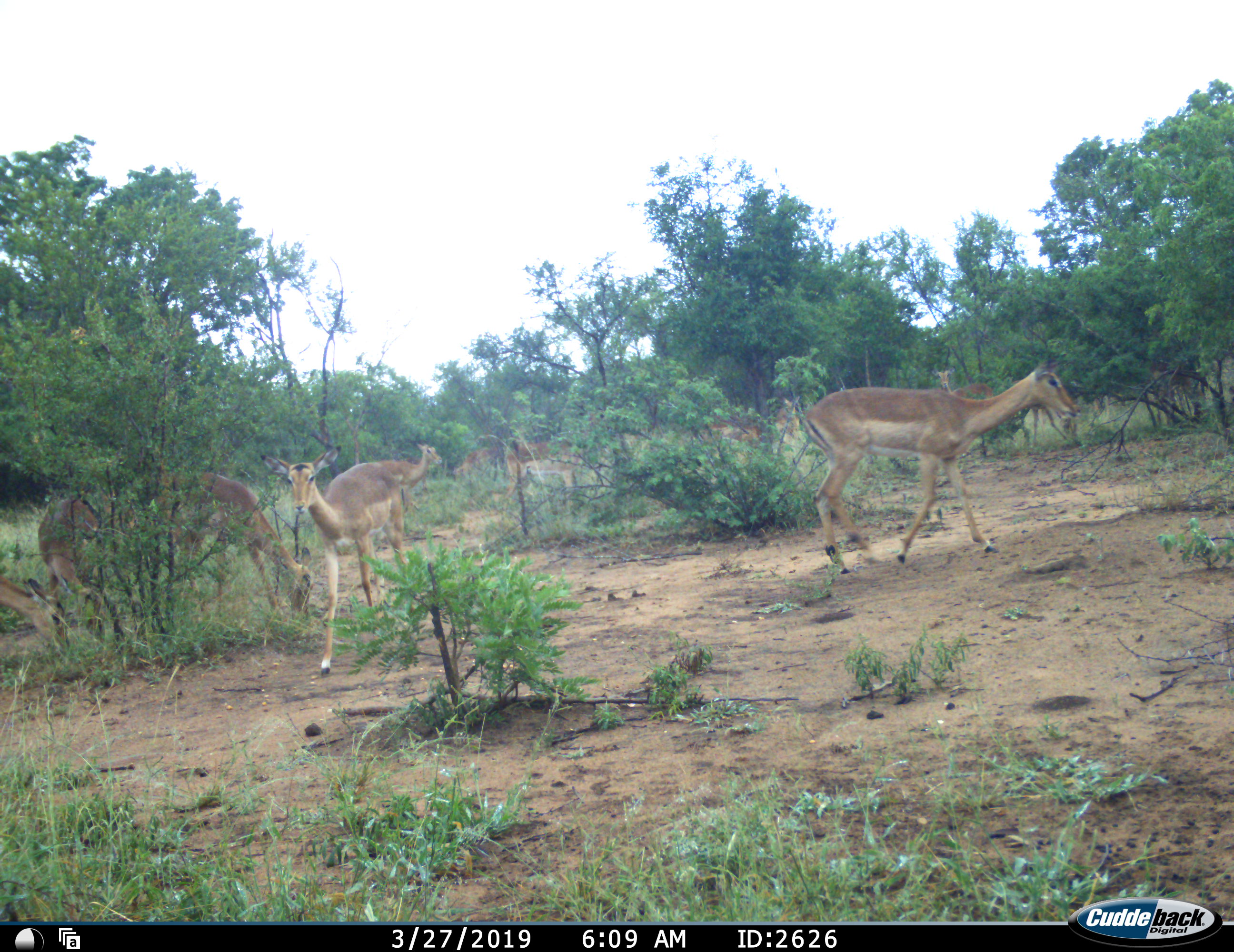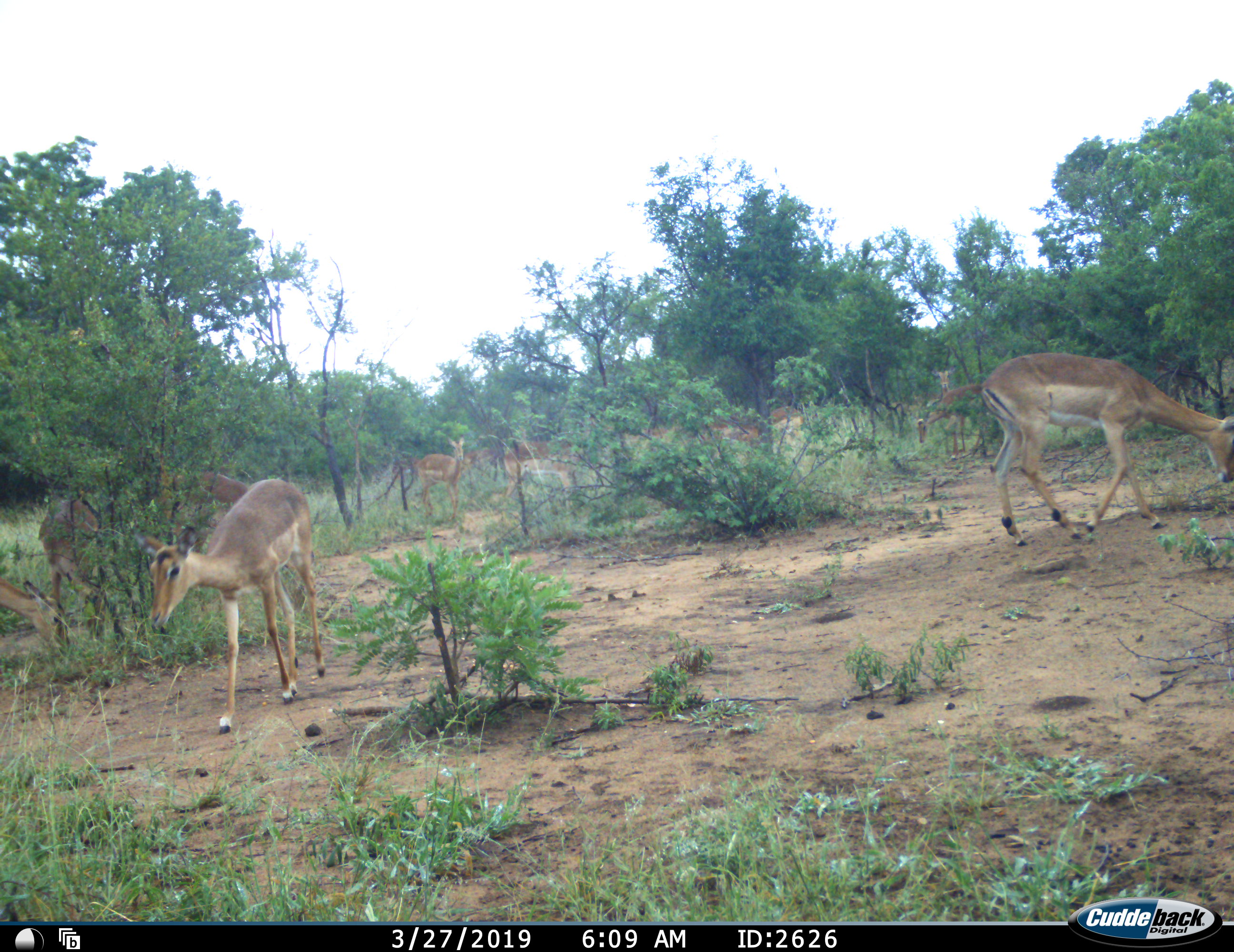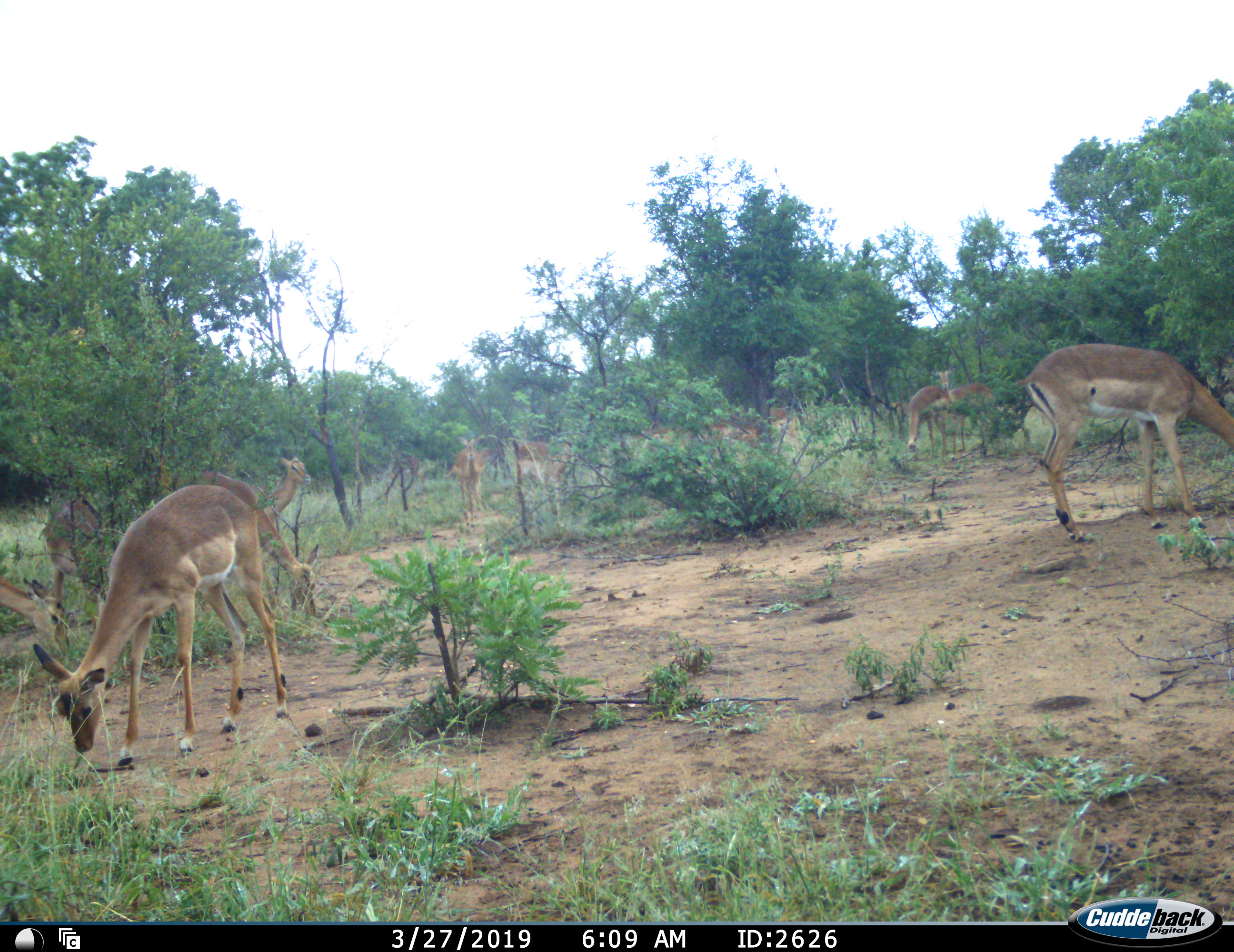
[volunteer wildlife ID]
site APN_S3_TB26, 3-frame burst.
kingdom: Animalia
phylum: Chordata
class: Mammalia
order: Artiodactyla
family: Bovidae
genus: Aepyceros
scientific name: Aepyceros melampus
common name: impala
Impala (Aepyceros melampus), count 11-50. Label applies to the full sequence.